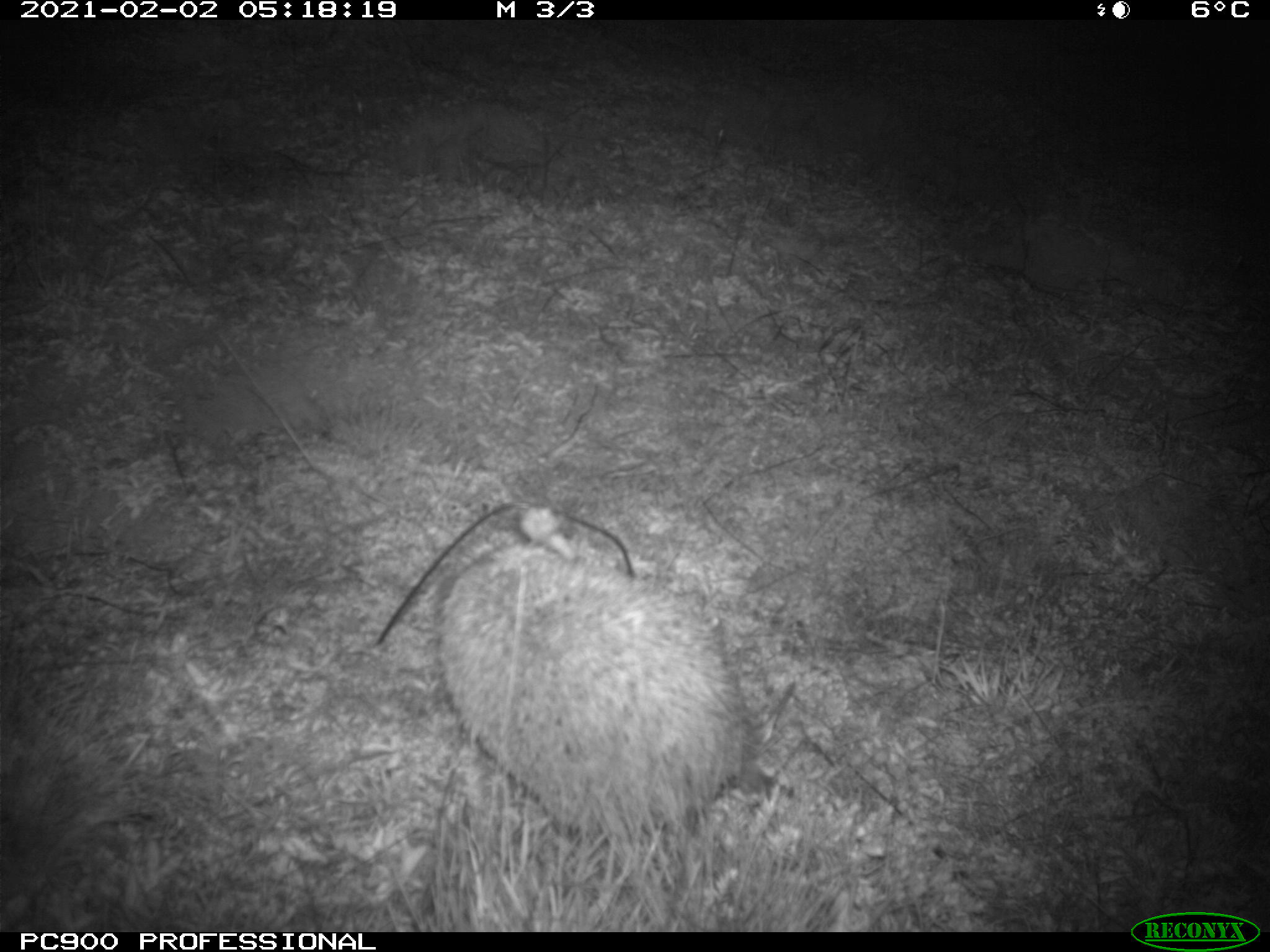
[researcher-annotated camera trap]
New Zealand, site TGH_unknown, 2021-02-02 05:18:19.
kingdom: Animalia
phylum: Chordata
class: Mammalia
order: Eulipotyphla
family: Erinaceidae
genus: Erinaceus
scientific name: Erinaceus europaeus europaeus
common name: european hedgehog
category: hedgehog